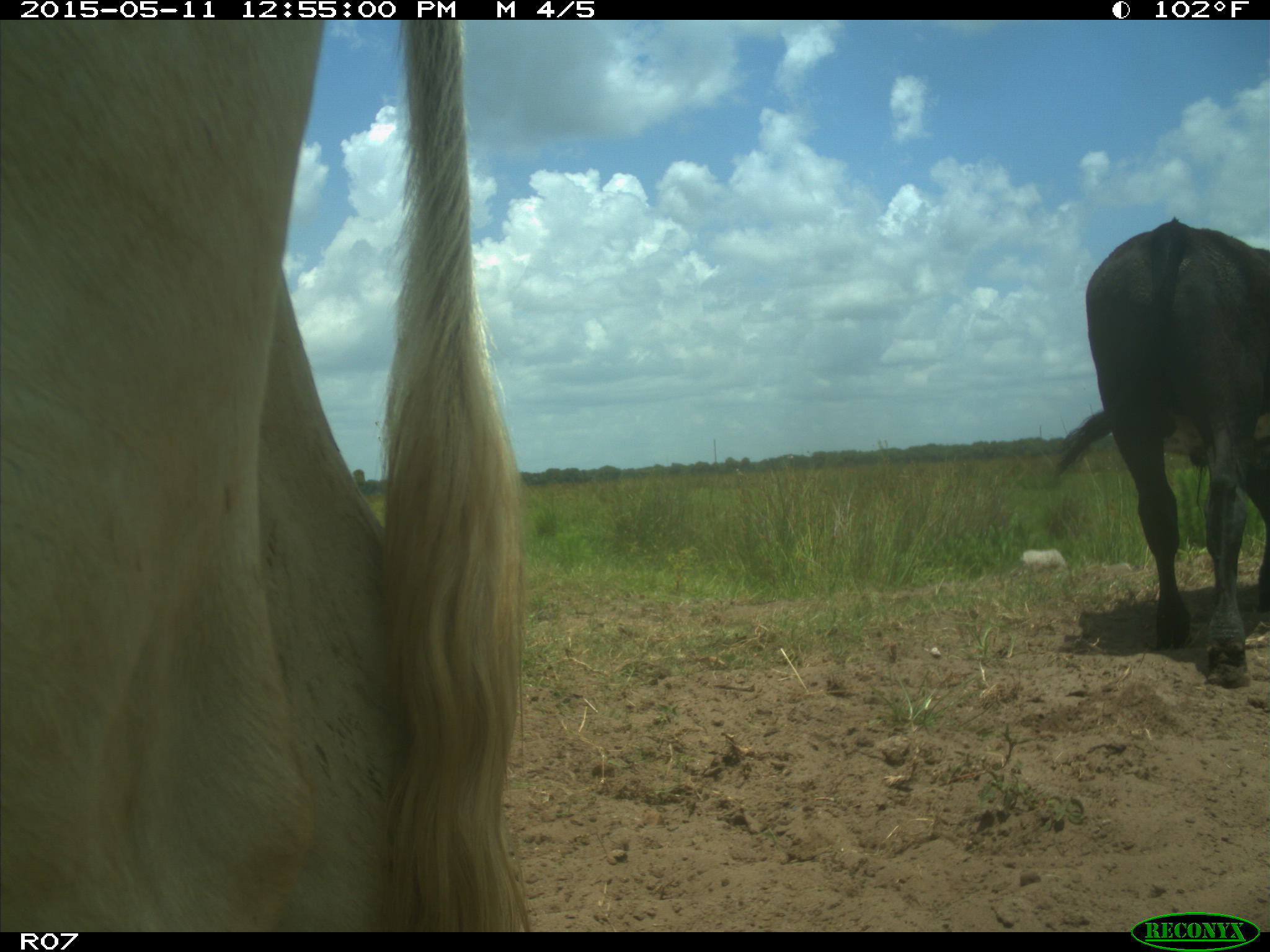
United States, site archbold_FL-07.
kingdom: Animalia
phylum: Chordata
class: Mammalia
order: Artiodactyla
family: Bovidae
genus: Bos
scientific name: Bos taurus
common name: domestic cow